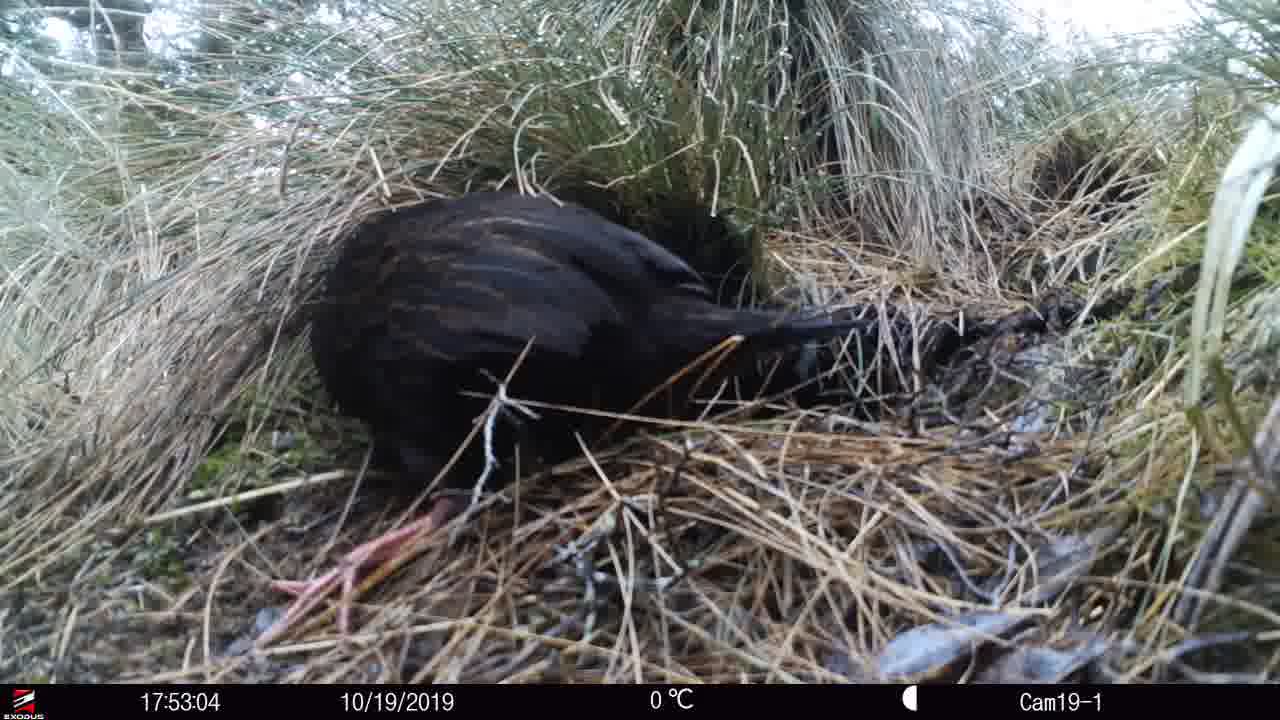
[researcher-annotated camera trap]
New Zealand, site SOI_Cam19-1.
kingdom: Animalia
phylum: Chordata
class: Aves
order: Gruiformes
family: Rallidae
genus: Gallirallus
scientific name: Gallirallus australis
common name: weka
Weka (Gallirallus australis).